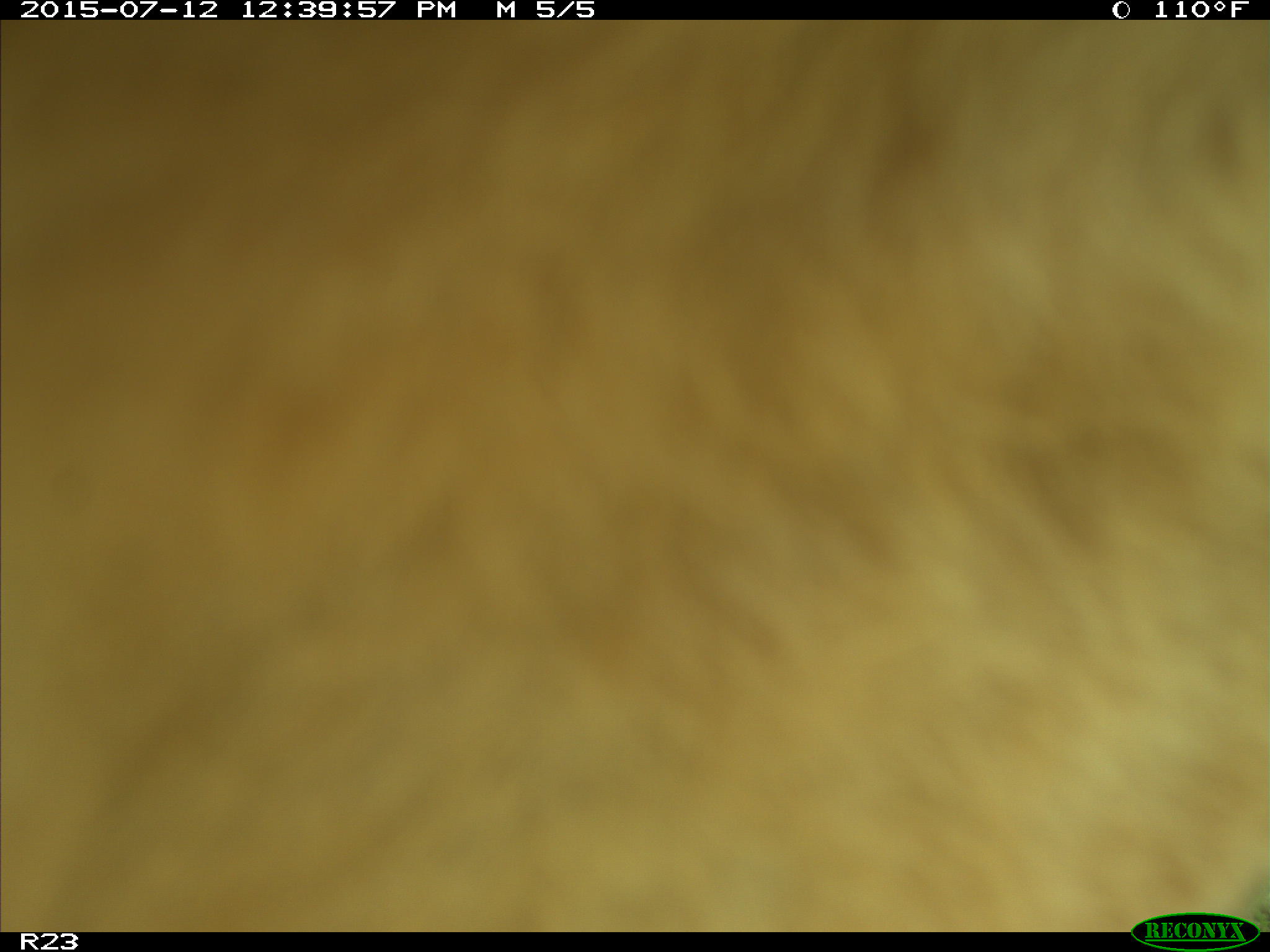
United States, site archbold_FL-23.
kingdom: Animalia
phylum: Chordata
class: Mammalia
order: Artiodactyla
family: Bovidae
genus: Bos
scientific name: Bos taurus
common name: domestic cow